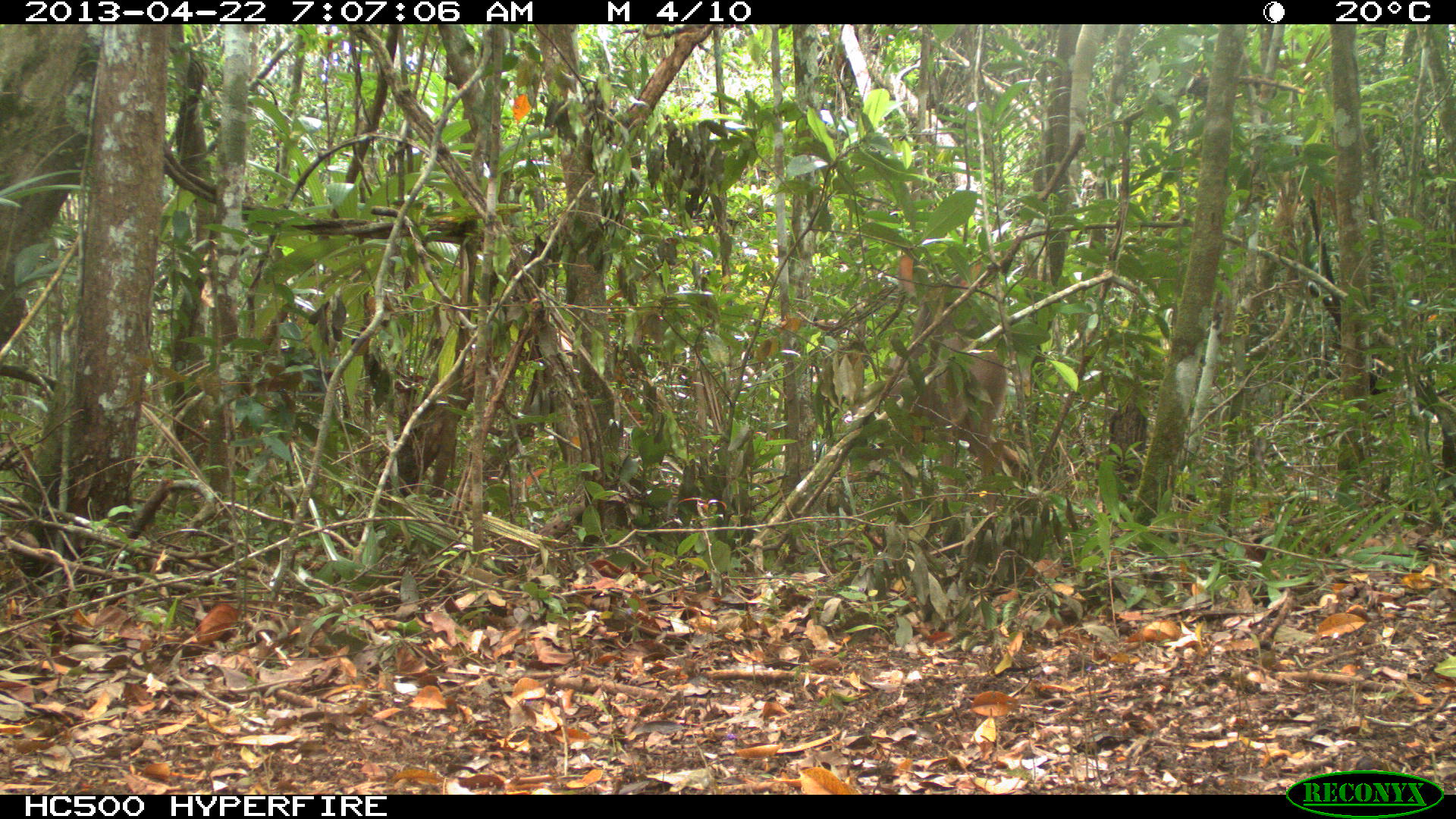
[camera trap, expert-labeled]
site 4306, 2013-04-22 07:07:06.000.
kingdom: Animalia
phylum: Chordata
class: Mammalia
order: Artiodactyla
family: Cervidae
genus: Odocoileus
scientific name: Odocoileus virginianus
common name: white-tailed deer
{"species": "Odocoileus virginianus (white-tailed deer)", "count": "1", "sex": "female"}